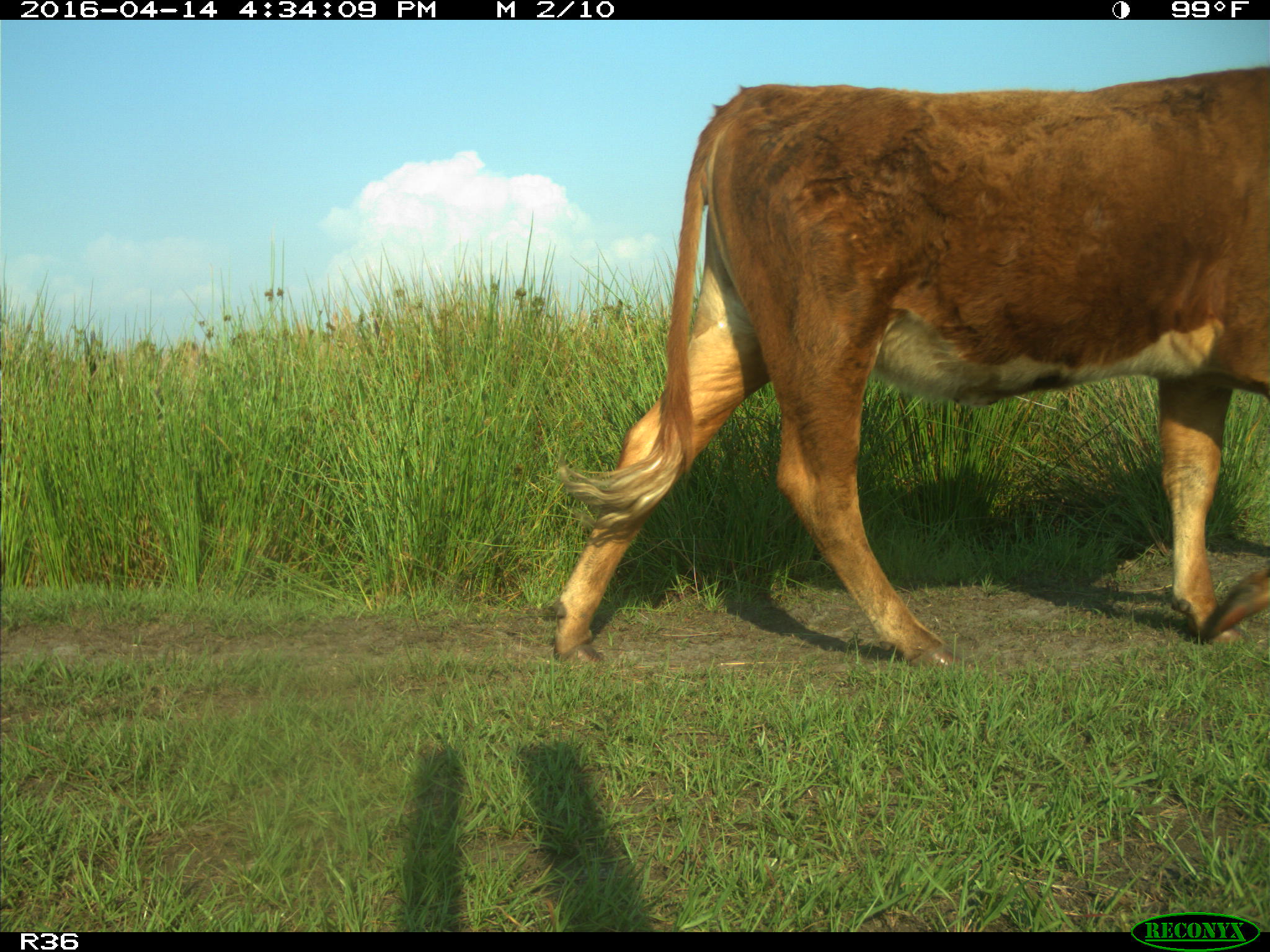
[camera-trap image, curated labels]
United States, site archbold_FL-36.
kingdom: Animalia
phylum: Chordata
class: Mammalia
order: Artiodactyla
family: Bovidae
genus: Bos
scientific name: Bos taurus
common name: domestic cow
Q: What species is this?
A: Bos taurus (domestic cow).